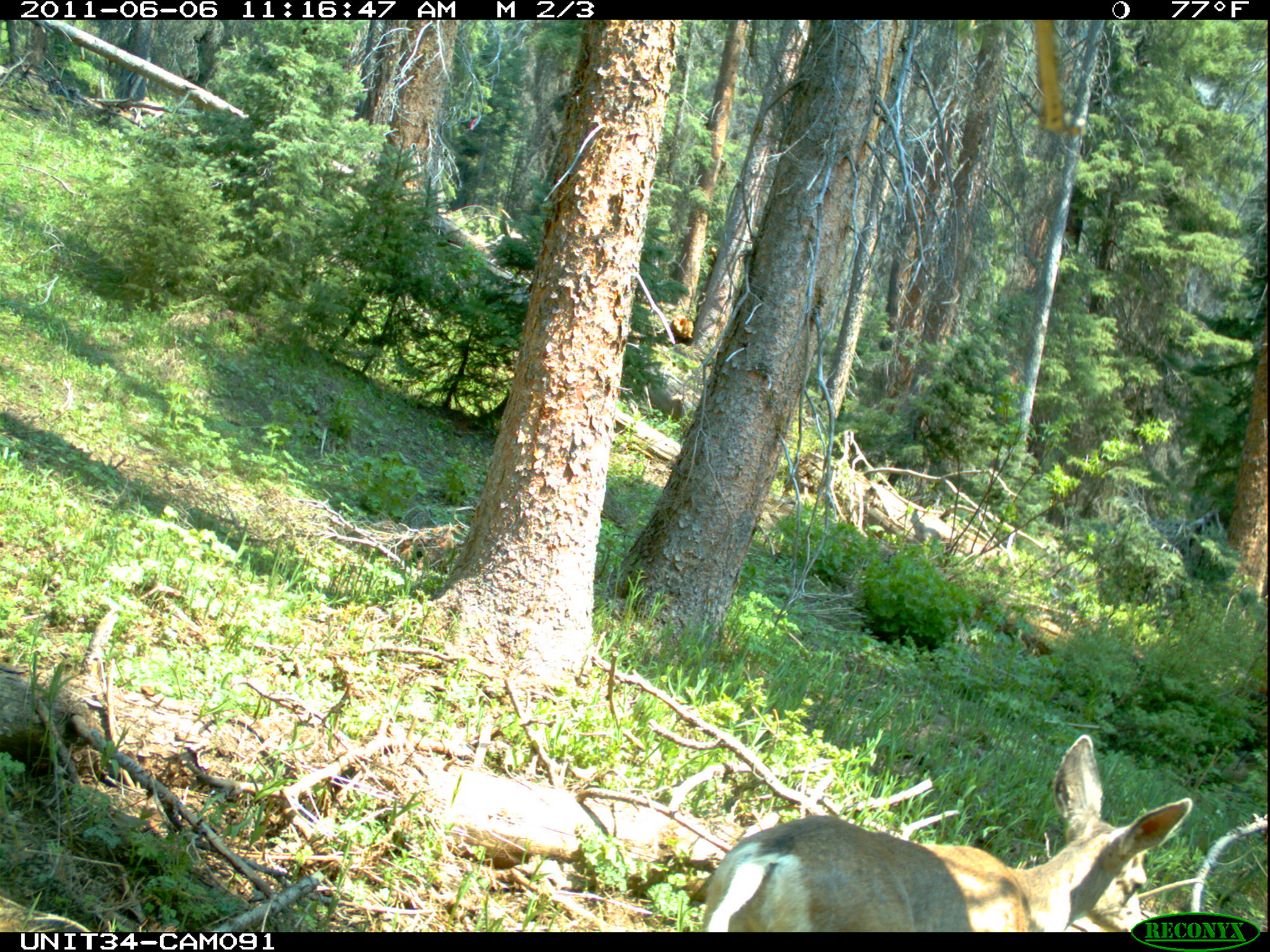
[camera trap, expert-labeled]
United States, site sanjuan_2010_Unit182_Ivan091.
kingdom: Animalia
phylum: Chordata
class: Mammalia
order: Artiodactyla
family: Cervidae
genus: Odocoileus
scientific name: Odocoileus hemionus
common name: mule deer